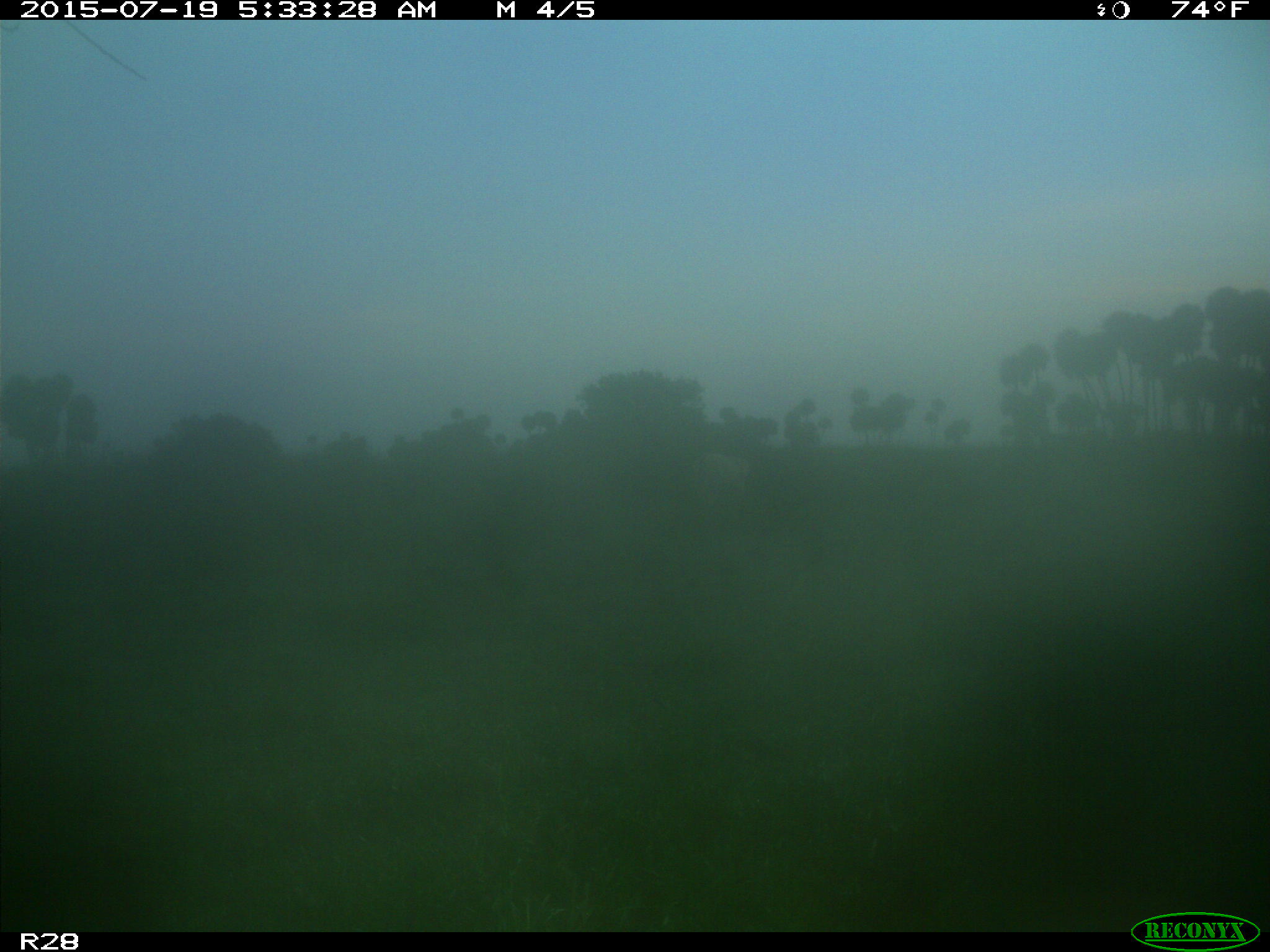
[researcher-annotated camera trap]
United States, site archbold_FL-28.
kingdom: Animalia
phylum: Chordata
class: Mammalia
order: Artiodactyla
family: Bovidae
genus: Bos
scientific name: Bos taurus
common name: domestic cow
Bos taurus (domestic cow).